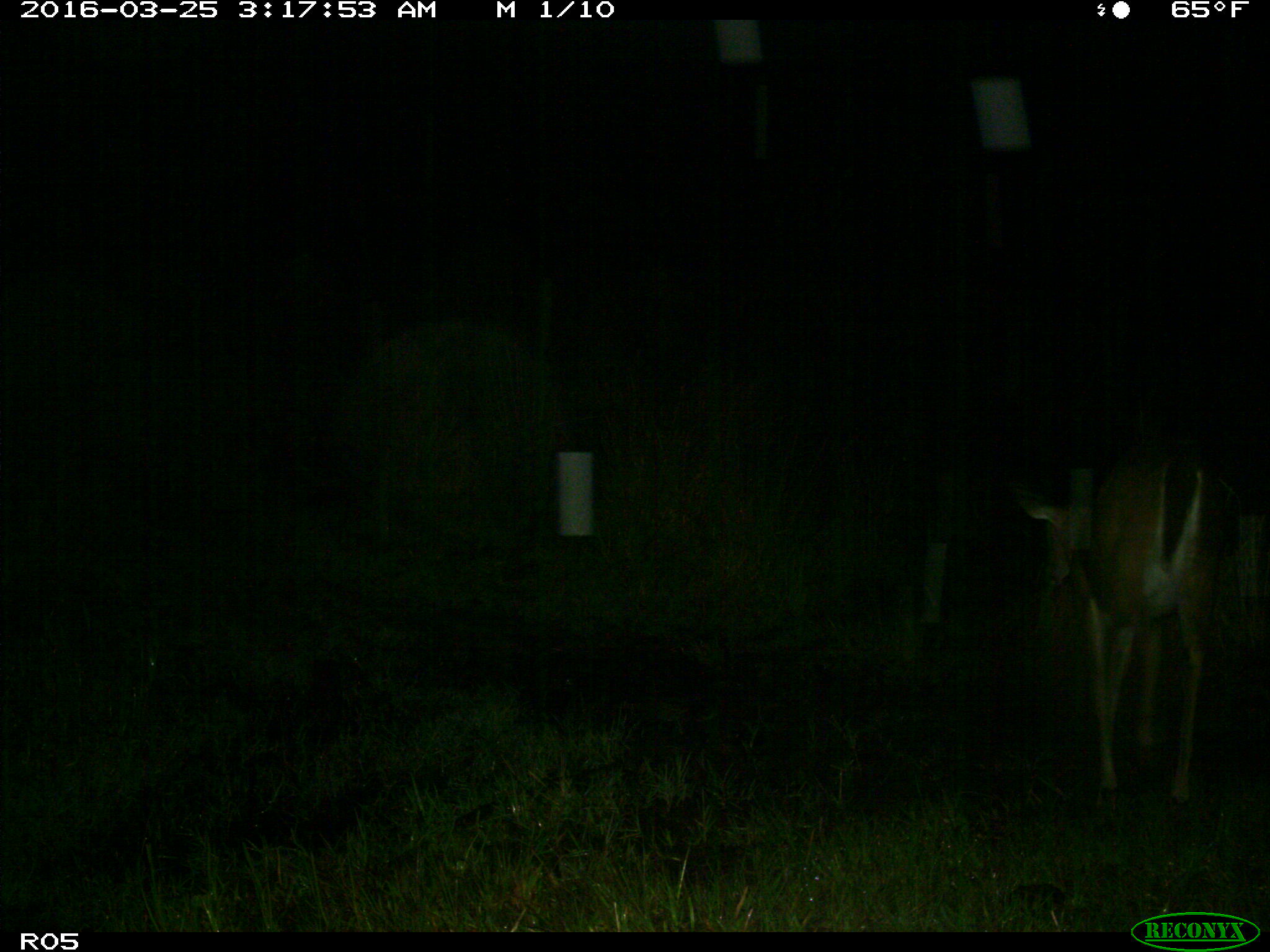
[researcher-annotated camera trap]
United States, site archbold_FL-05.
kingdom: Animalia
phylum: Chordata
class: Mammalia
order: Artiodactyla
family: Cervidae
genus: Odocoileus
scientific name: Odocoileus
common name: deer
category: unidentified deer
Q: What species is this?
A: Unidentified deer (deer) (Odocoileus).